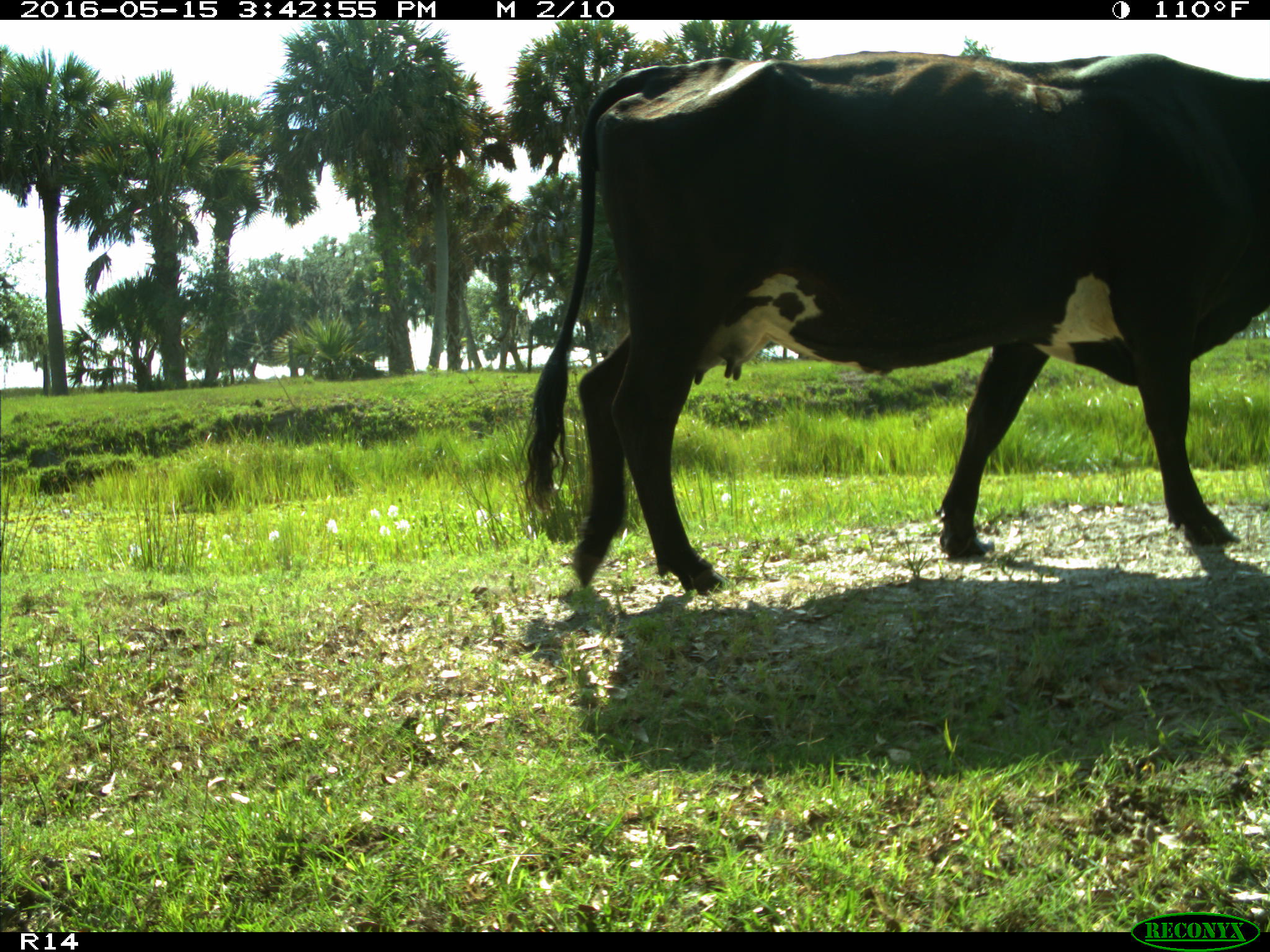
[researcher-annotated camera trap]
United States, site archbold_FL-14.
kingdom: Animalia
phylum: Chordata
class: Mammalia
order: Artiodactyla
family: Bovidae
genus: Bos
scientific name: Bos taurus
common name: domestic cow